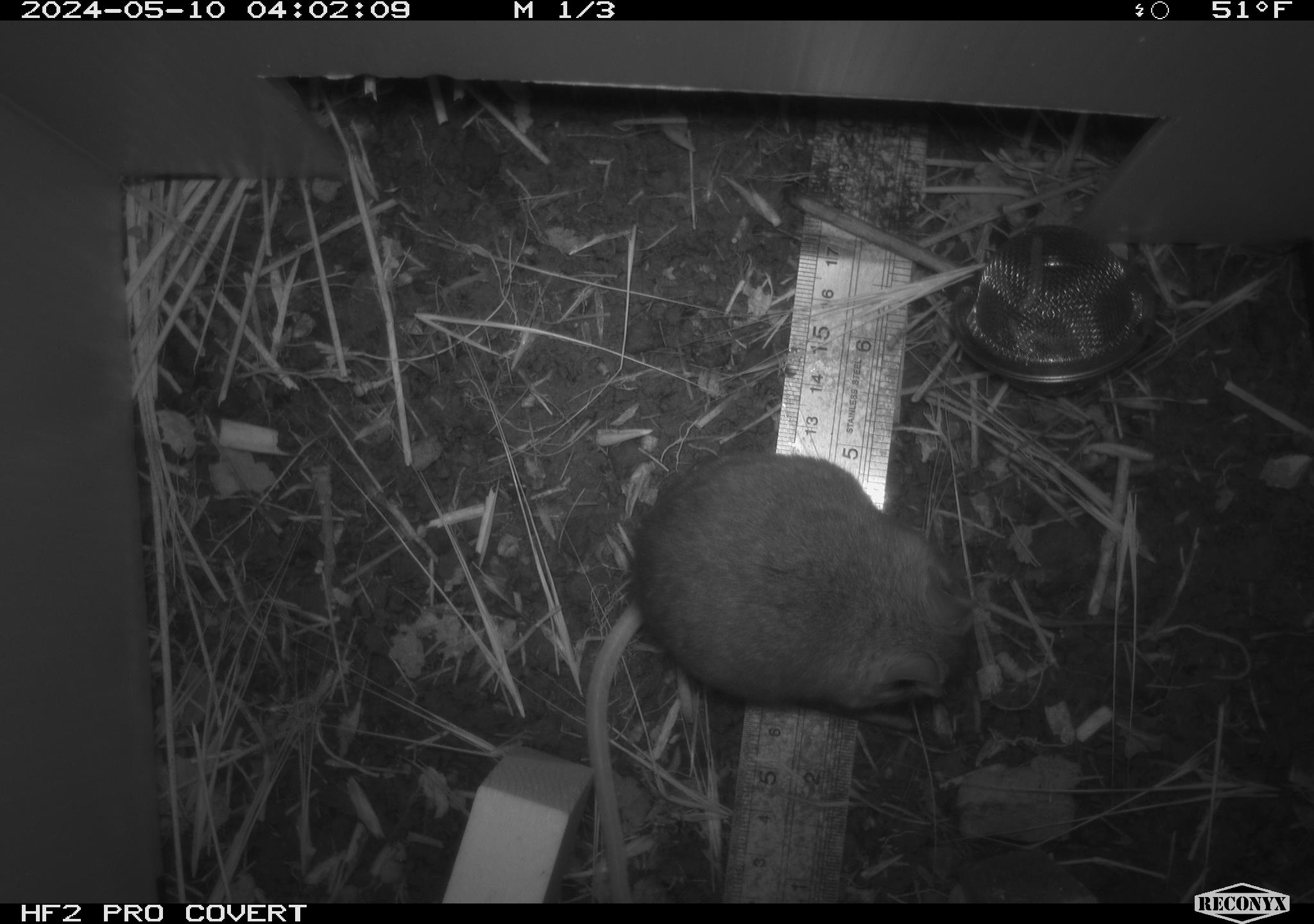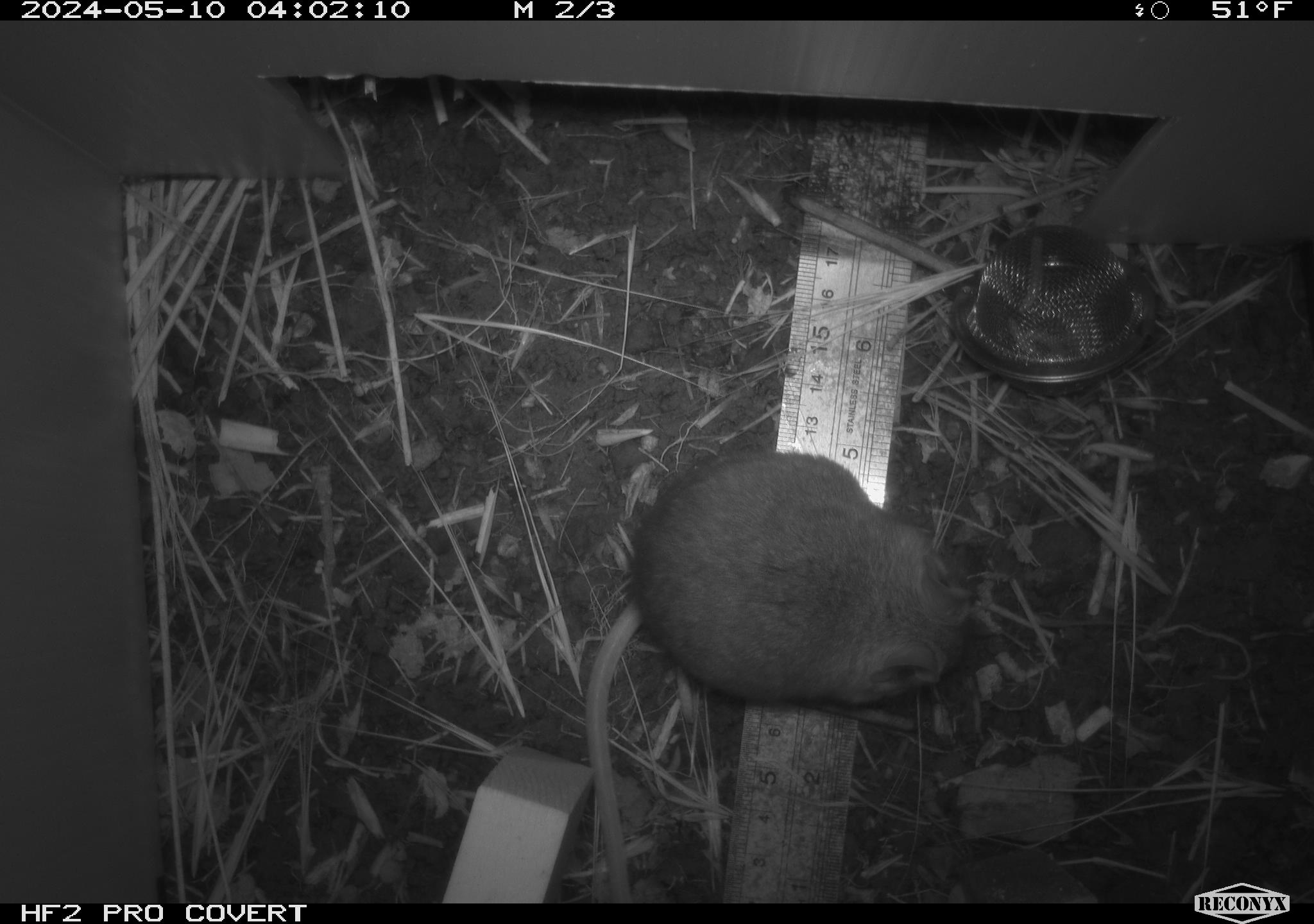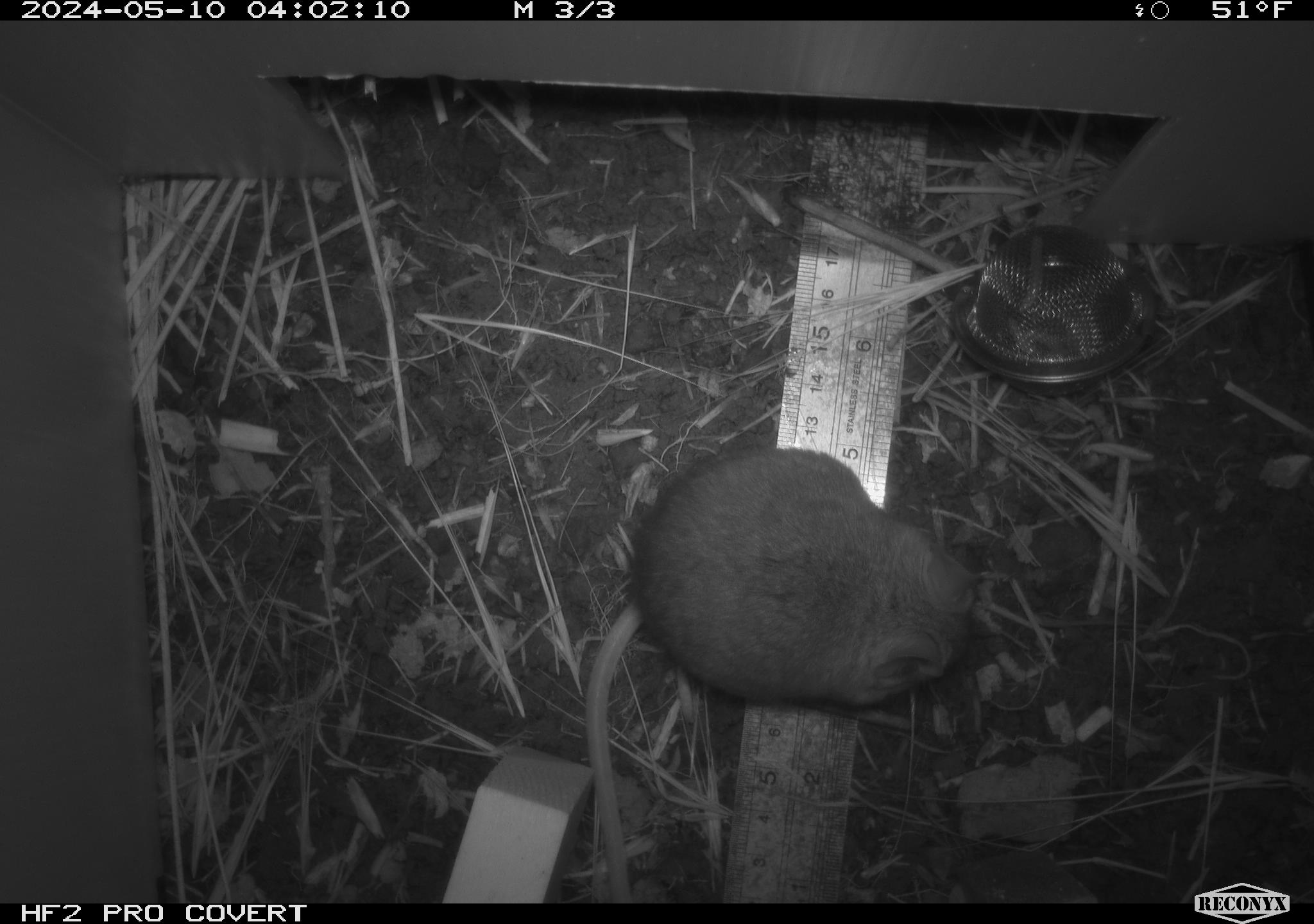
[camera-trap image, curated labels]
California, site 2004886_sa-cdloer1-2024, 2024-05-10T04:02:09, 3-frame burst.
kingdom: Animalia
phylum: Chordata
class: Mammalia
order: Rodentia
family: Cricetidae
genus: Neotoma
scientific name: Neotoma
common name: pack rat or woodrat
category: neotoma species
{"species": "neotoma species (pack rat or woodrat) (Neotoma)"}